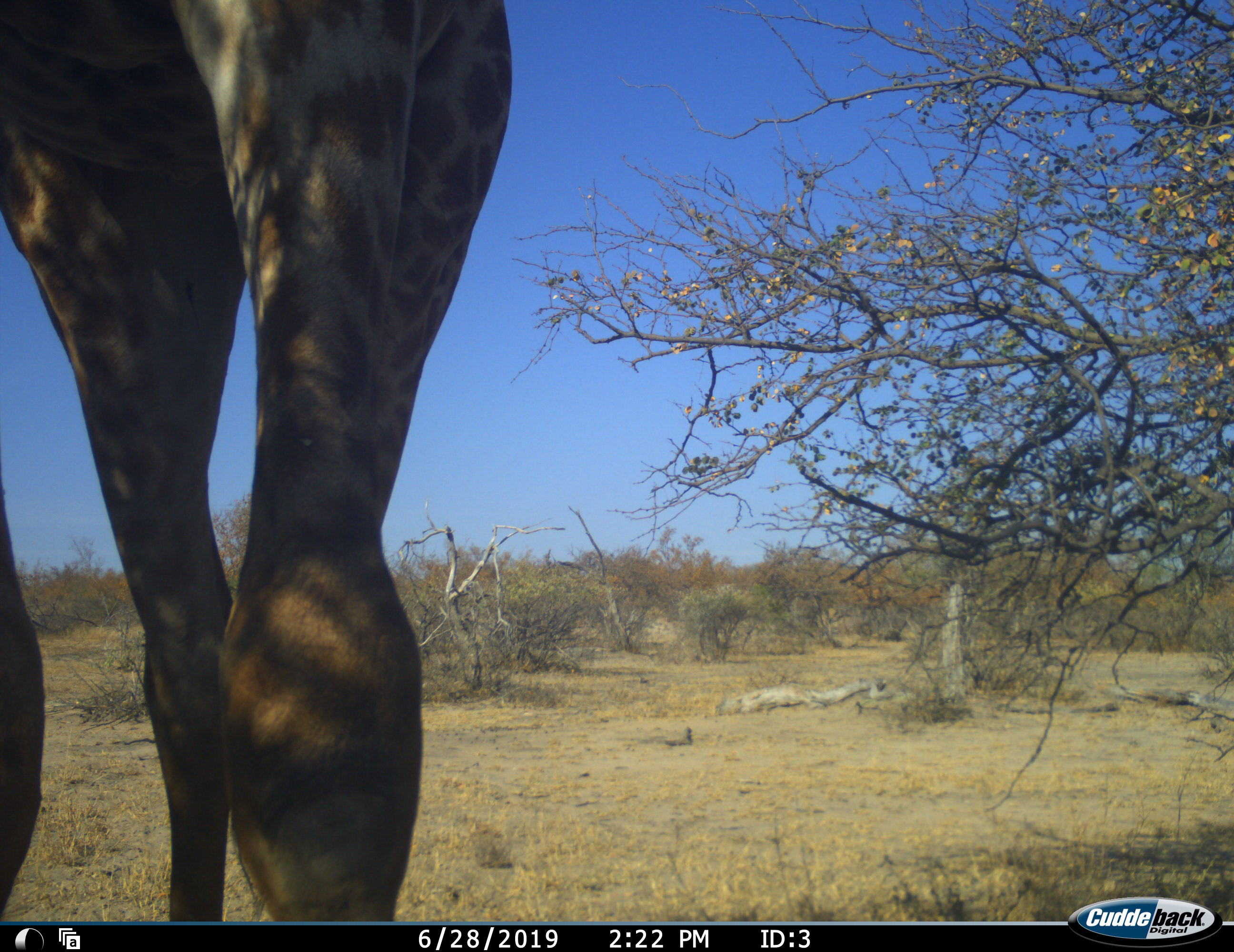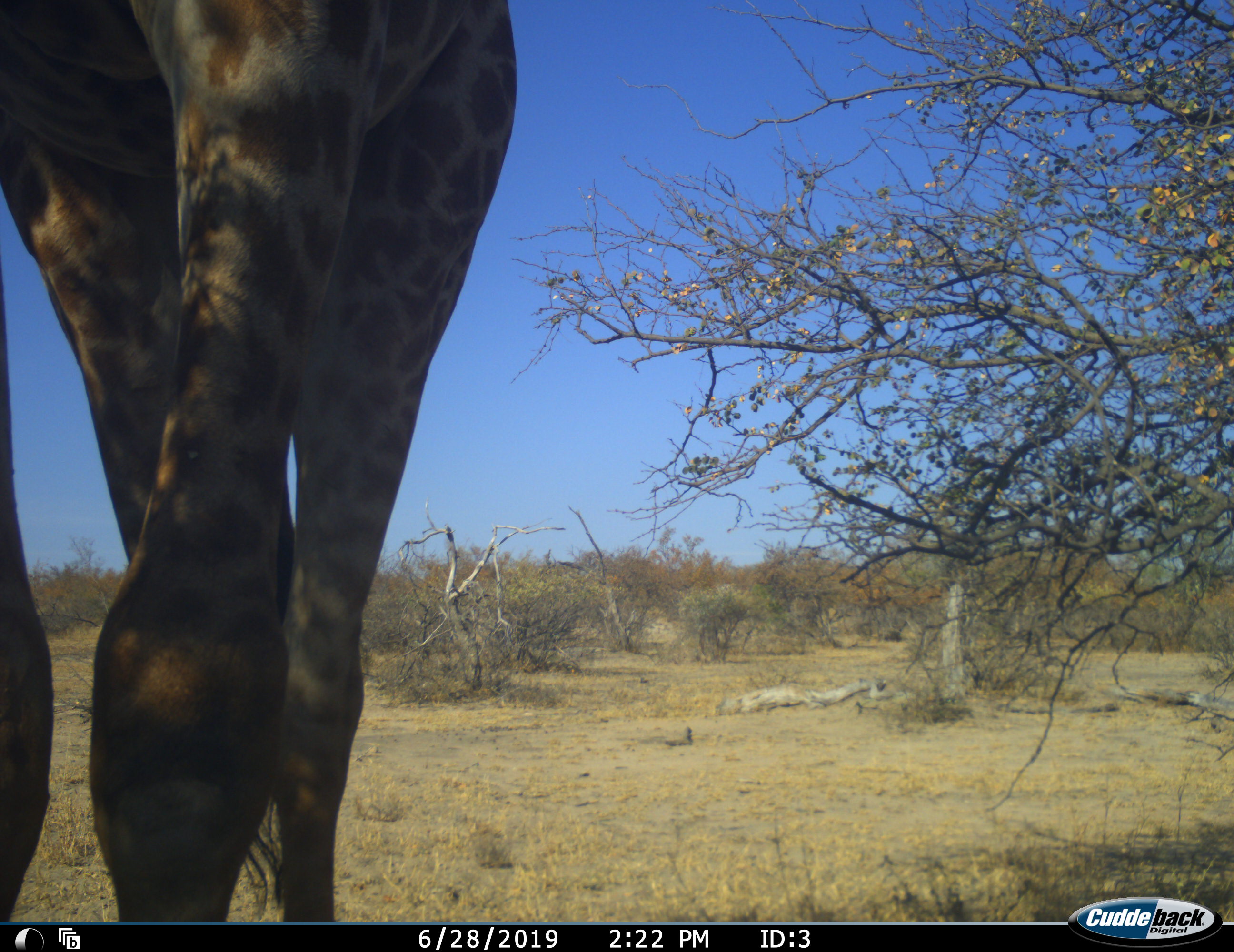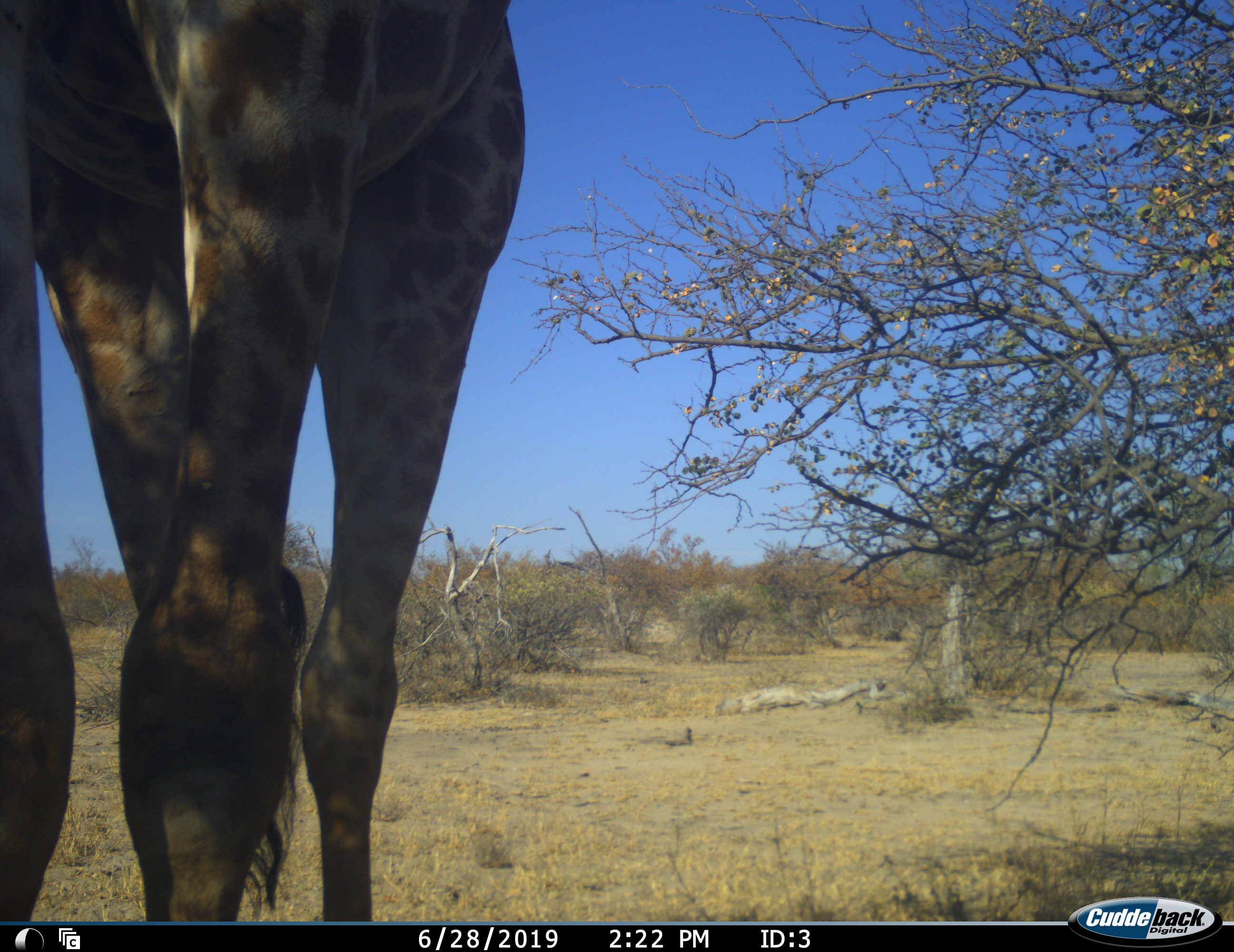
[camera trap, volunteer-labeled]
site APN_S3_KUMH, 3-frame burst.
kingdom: Animalia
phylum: Chordata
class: Mammalia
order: Artiodactyla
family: Giraffidae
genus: Giraffa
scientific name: Giraffa camelopardalis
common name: giraffe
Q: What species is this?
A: Giraffe (Giraffa camelopardalis).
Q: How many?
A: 1.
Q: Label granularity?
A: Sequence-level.